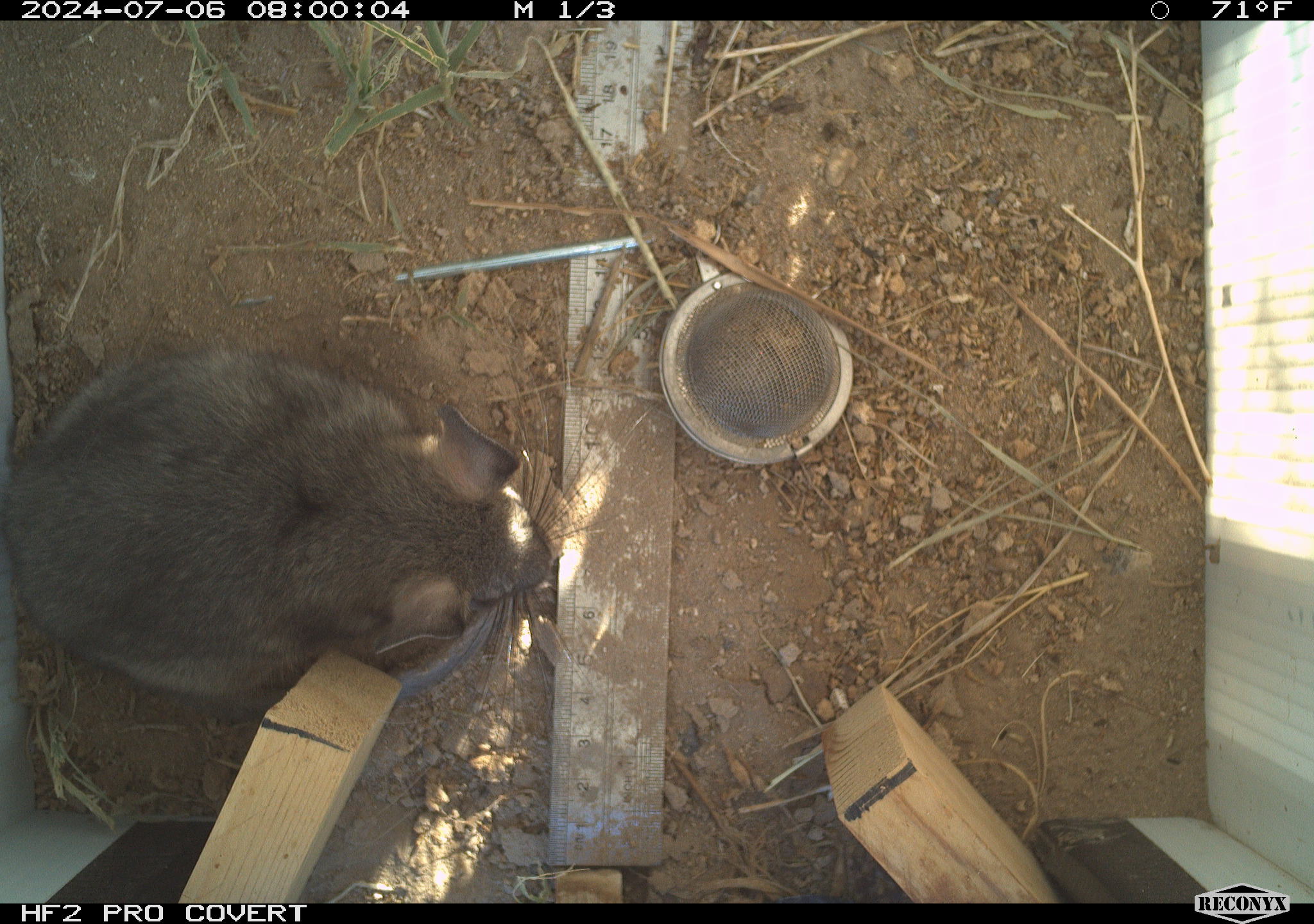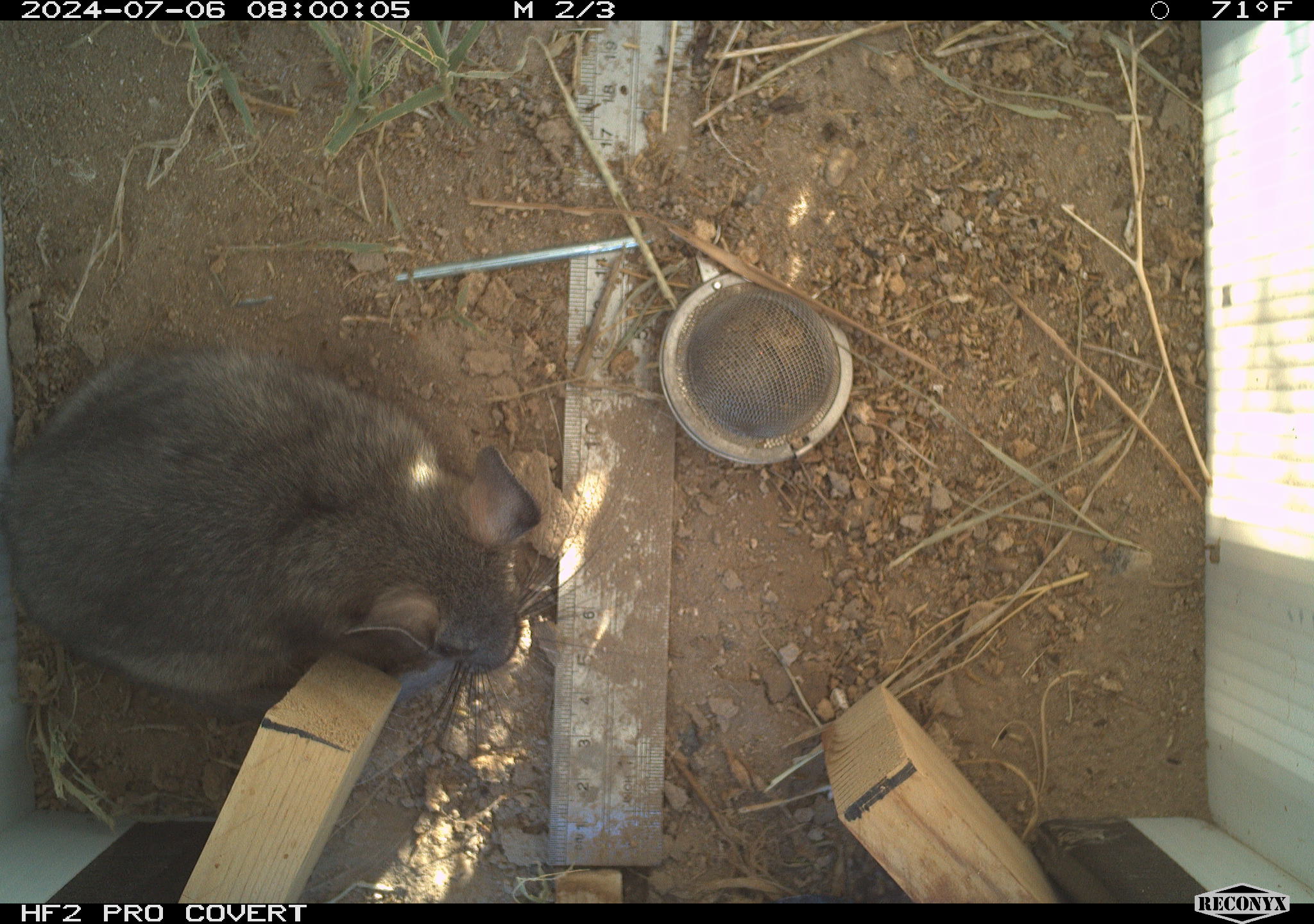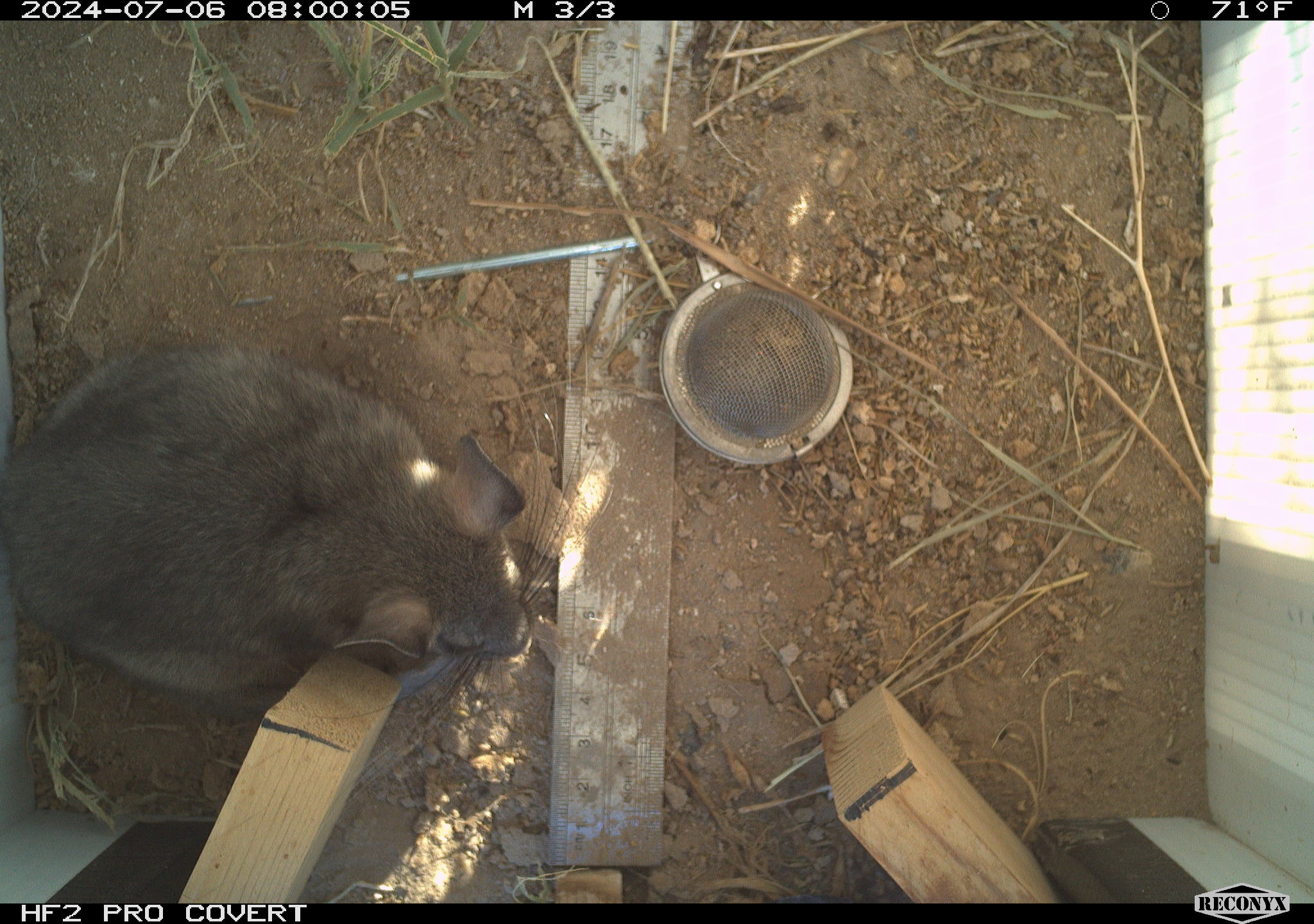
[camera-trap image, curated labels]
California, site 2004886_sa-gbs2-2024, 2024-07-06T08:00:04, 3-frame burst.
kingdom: Animalia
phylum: Chordata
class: Mammalia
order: Rodentia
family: Cricetidae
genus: Neotoma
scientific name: Neotoma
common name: pack rat or woodrat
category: neotoma species